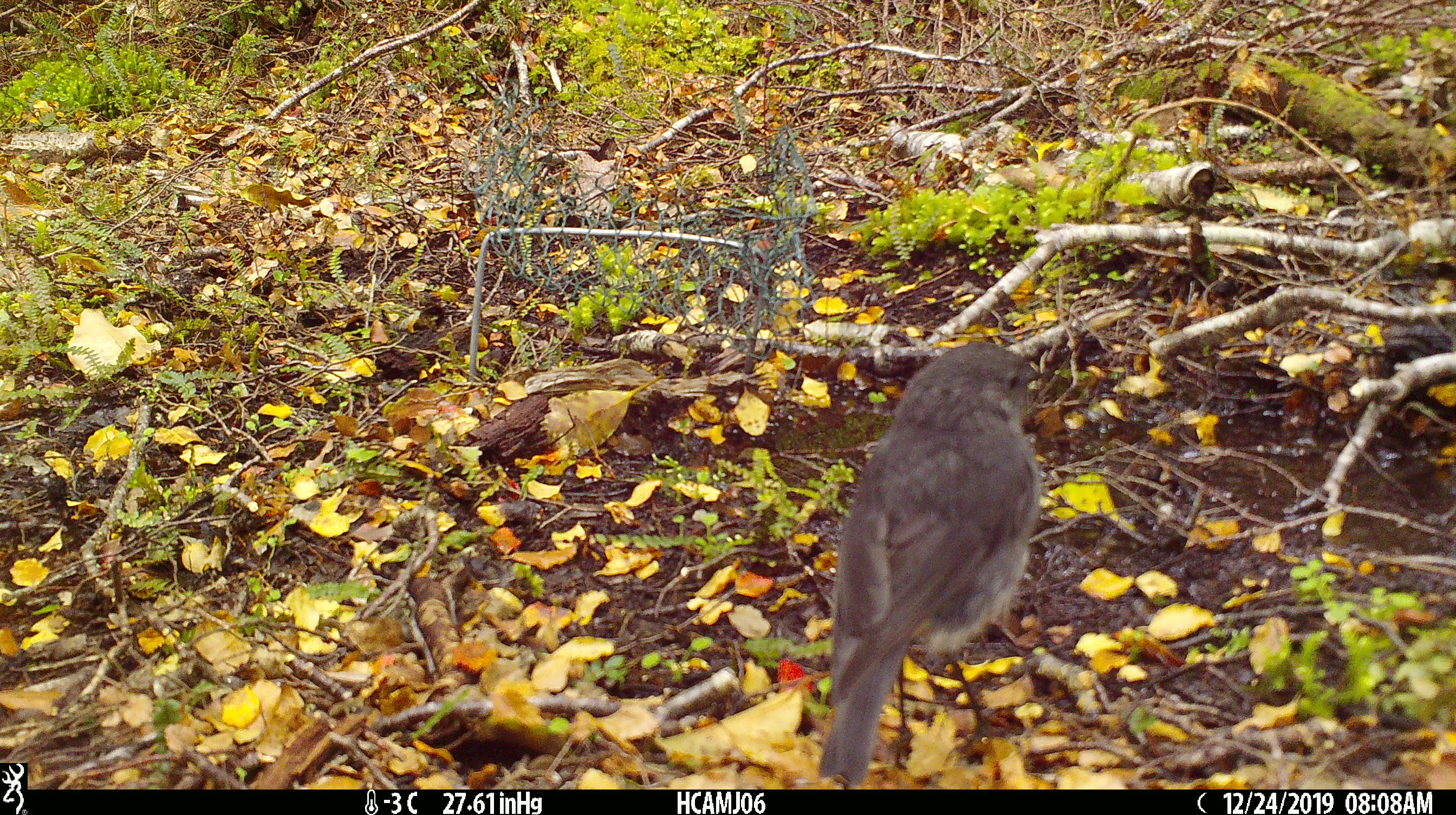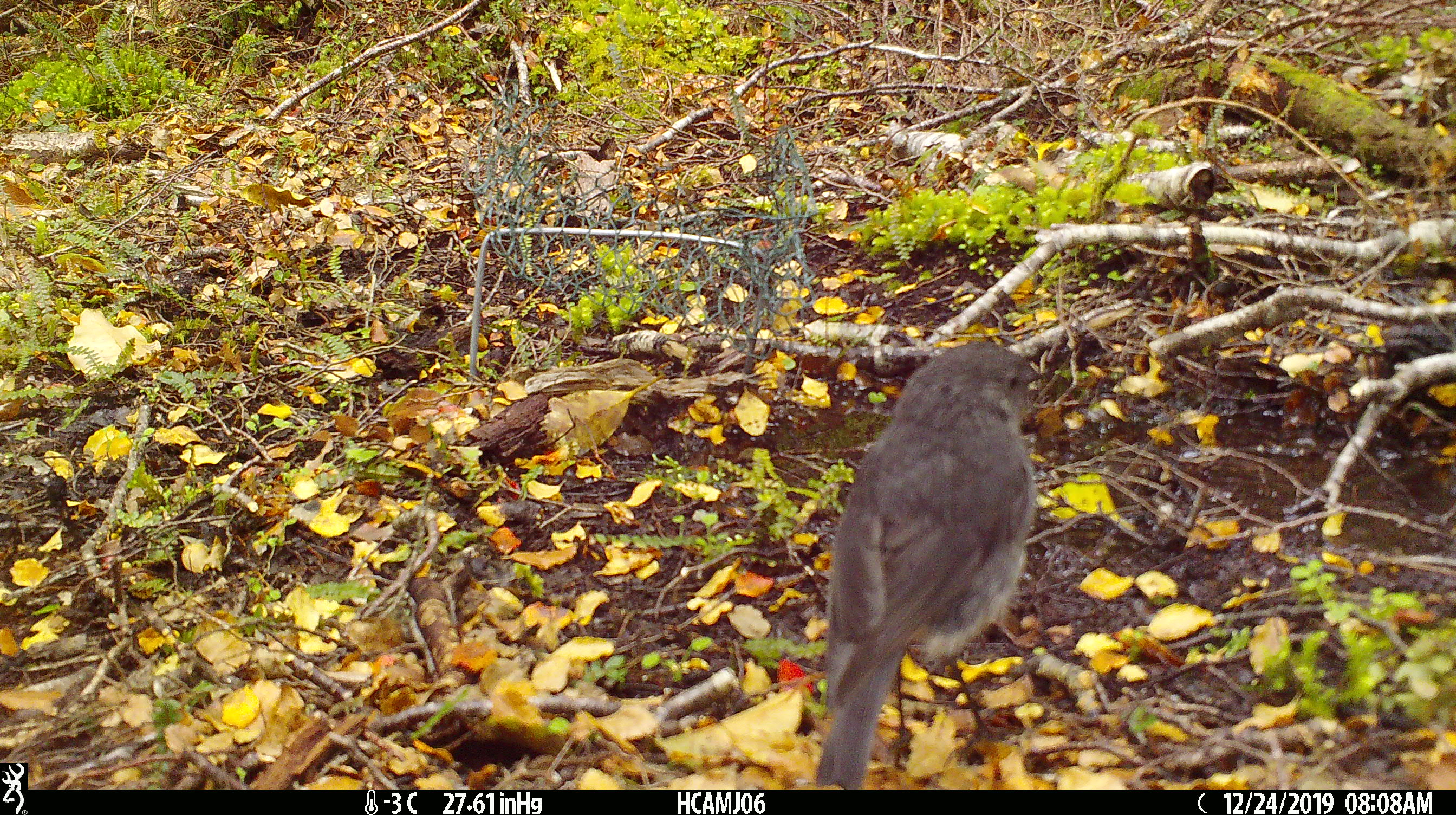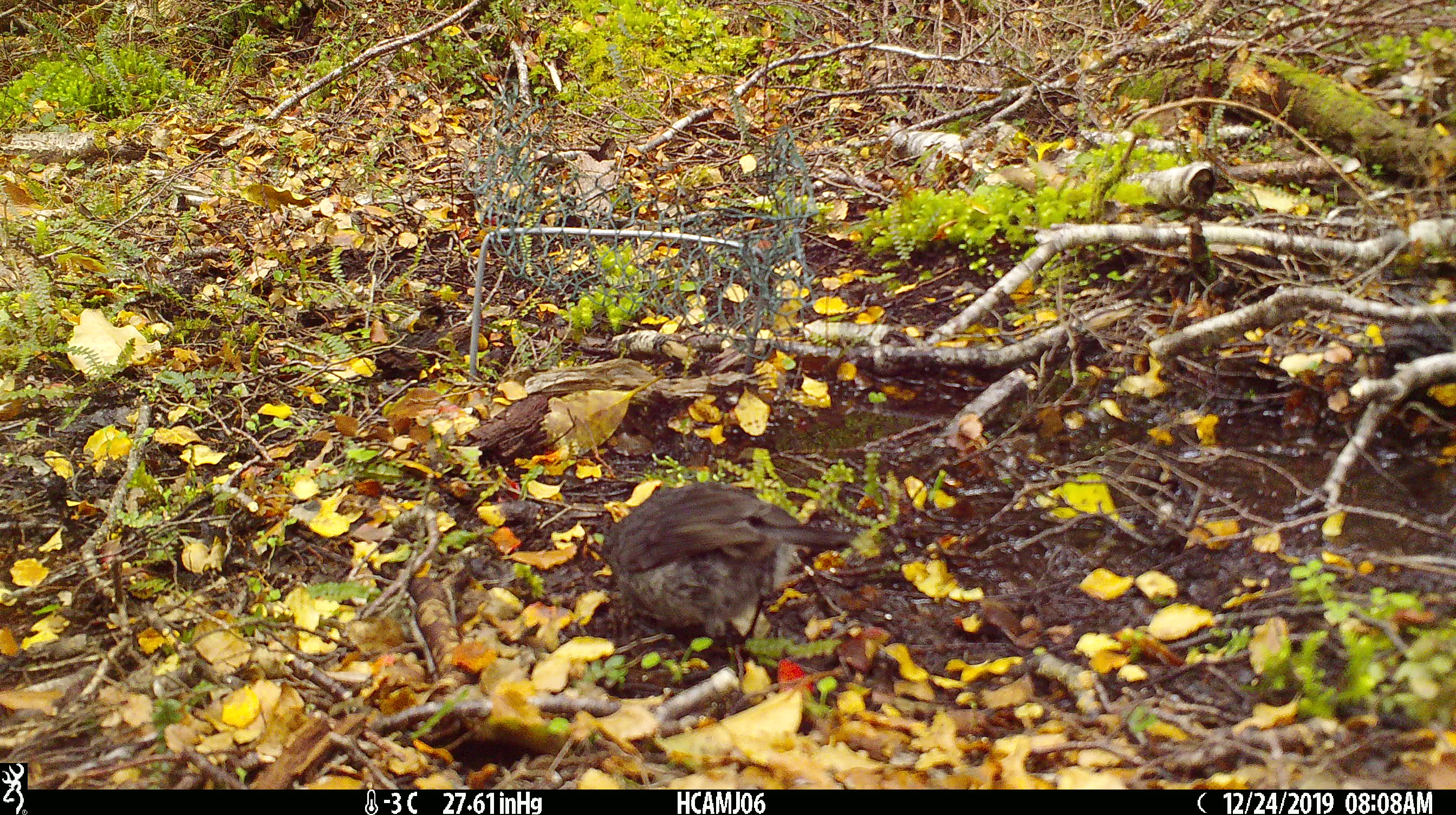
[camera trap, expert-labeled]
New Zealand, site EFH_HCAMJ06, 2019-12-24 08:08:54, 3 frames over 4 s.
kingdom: Animalia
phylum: Chordata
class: Aves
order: Passeriformes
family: Petroicidae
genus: Petroica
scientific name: Petroica australis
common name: new zealand robin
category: robin